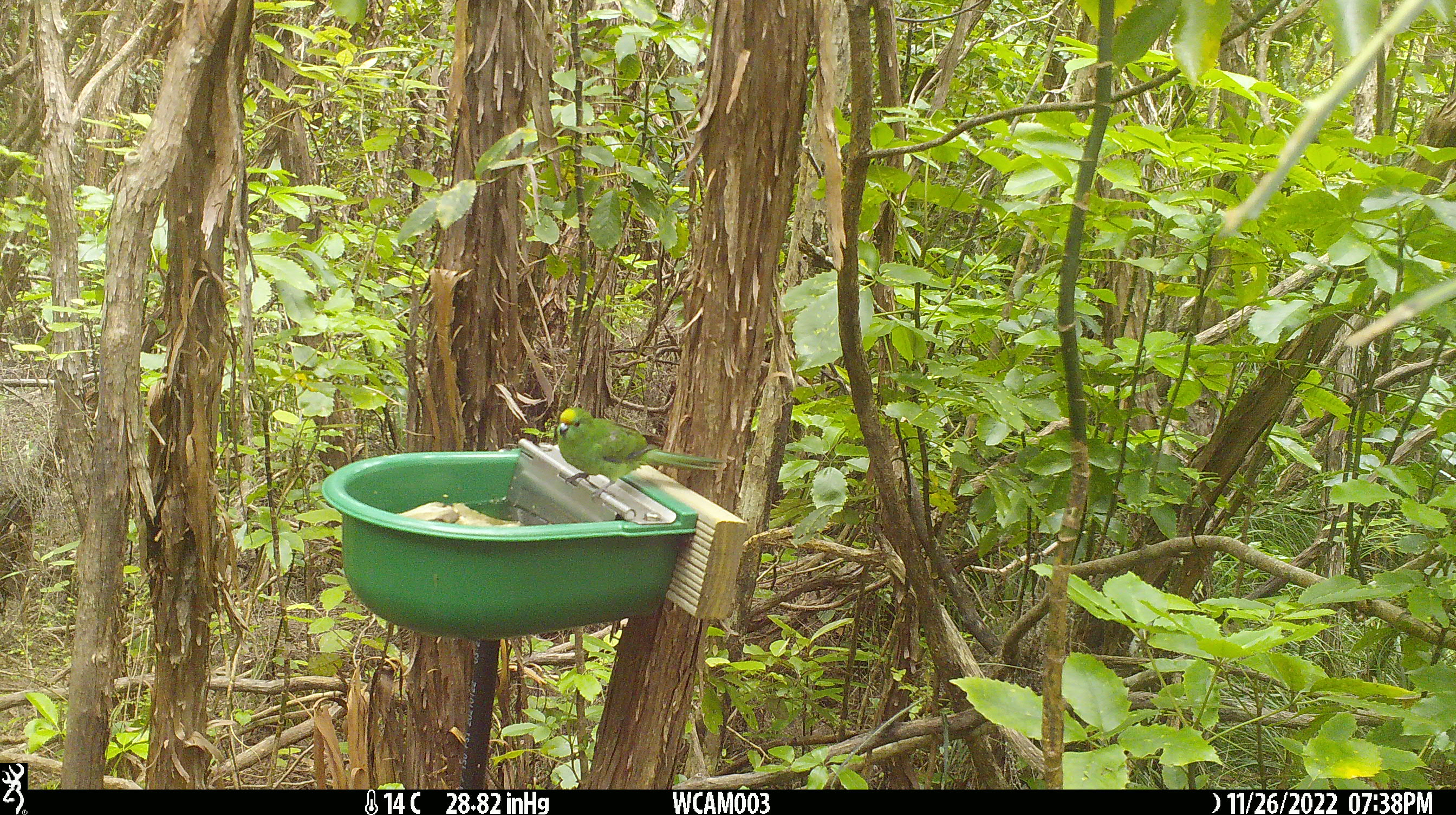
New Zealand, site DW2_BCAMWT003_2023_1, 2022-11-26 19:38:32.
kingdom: Animalia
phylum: Chordata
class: Aves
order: Psittaciformes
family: Psittaculidae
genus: Cyanoramphus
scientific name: Cyanoramphus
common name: parakeet